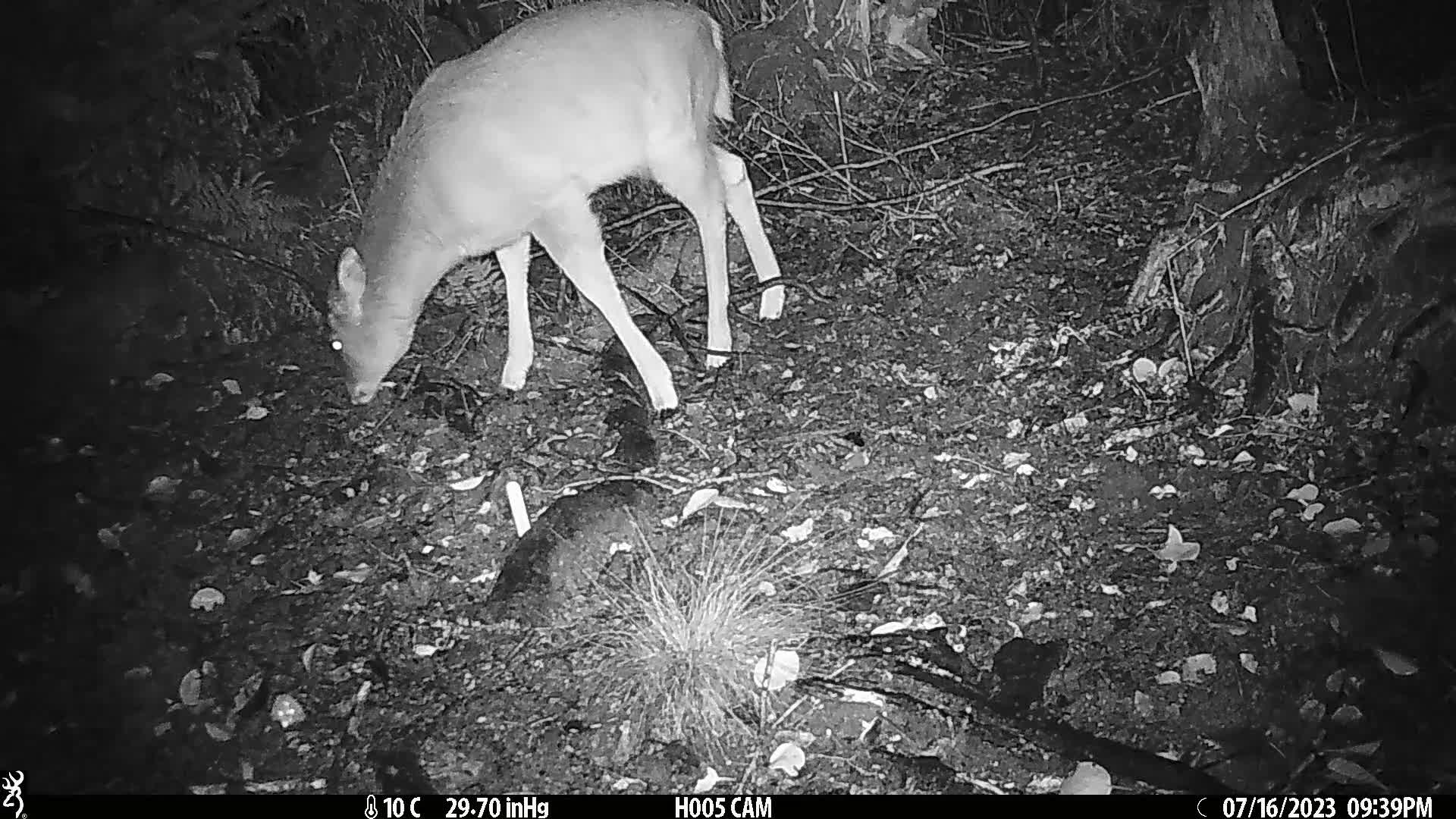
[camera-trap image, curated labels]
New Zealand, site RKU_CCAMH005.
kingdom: Animalia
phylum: Chordata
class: Mammalia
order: Artiodactyla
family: Cervidae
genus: Odocoileus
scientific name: Odocoileus virginianus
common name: white-tailed deer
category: white tailed deer